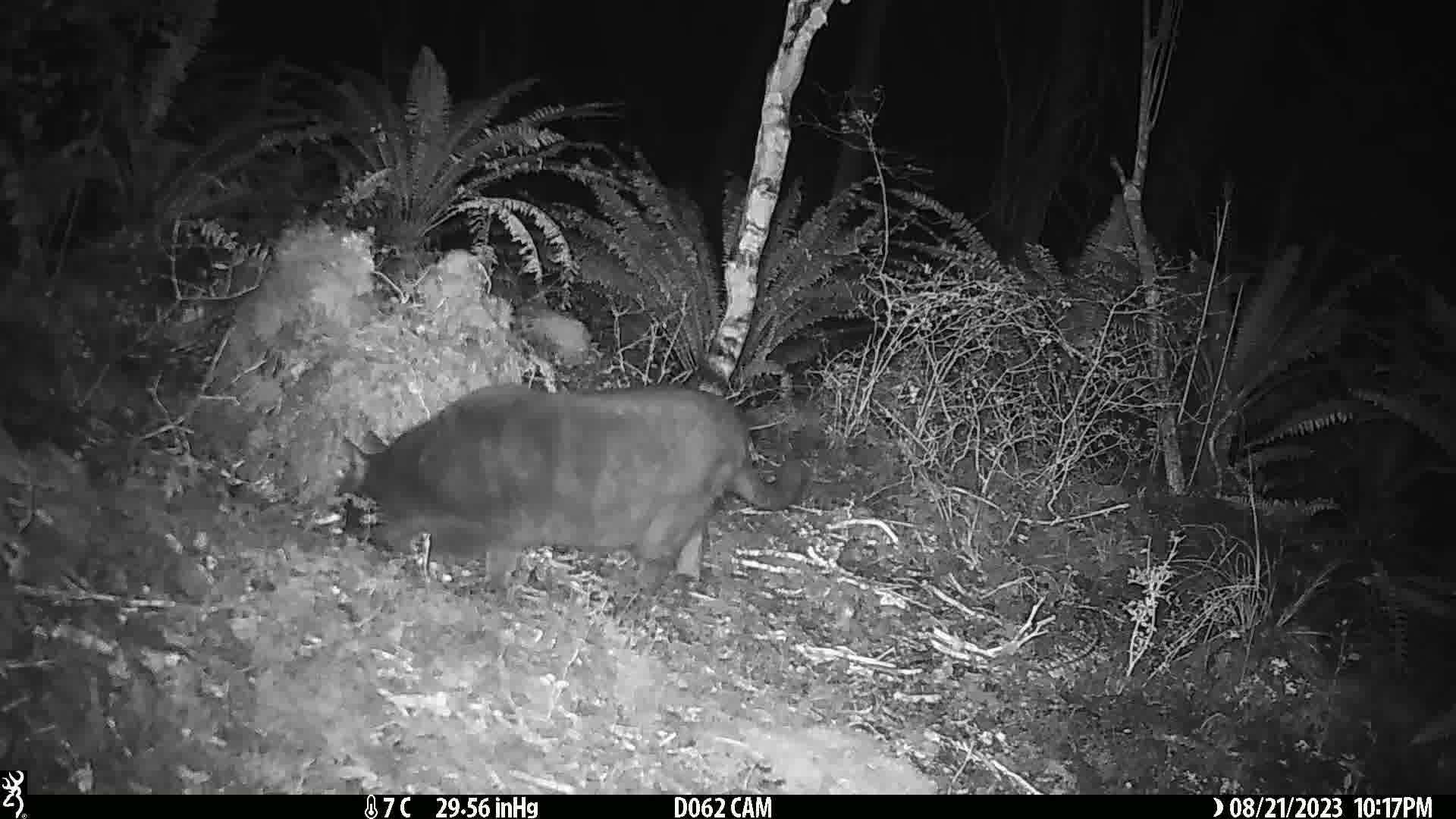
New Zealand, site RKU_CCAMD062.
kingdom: Animalia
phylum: Chordata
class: Mammalia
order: Carnivora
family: Felidae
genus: Felis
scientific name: Felis catus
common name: domestic cat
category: cat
Cat (domestic cat) (Felis catus).